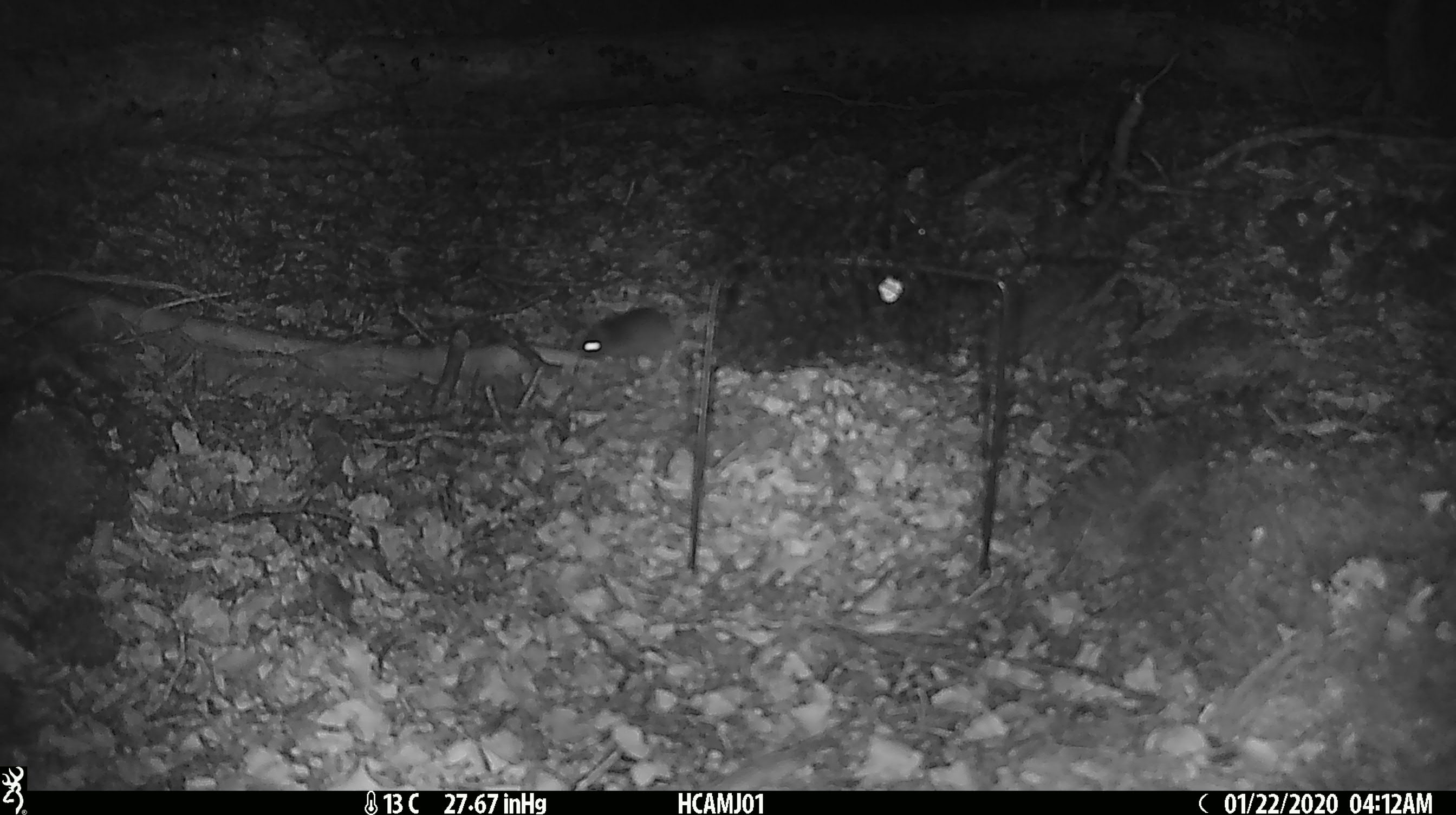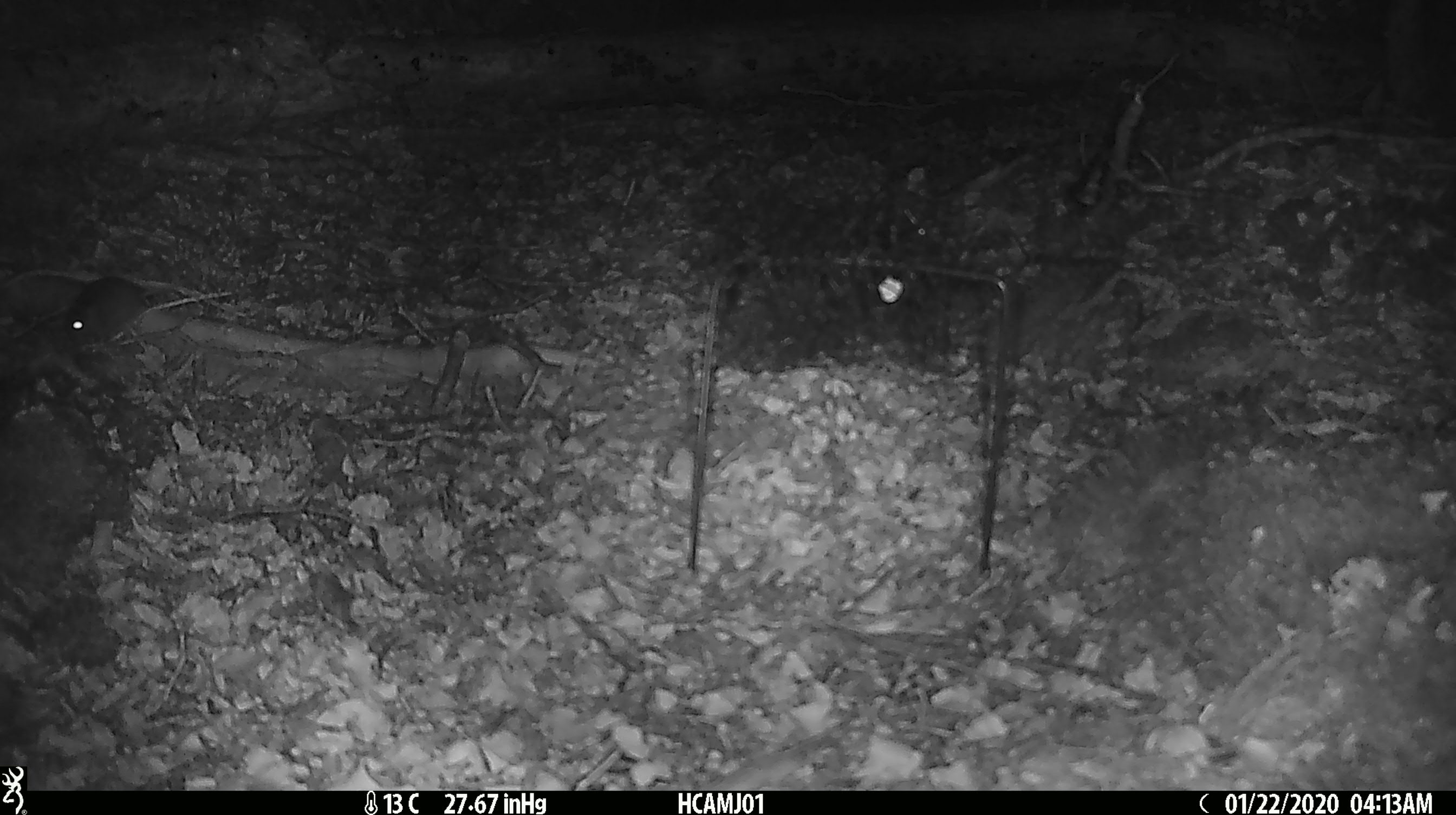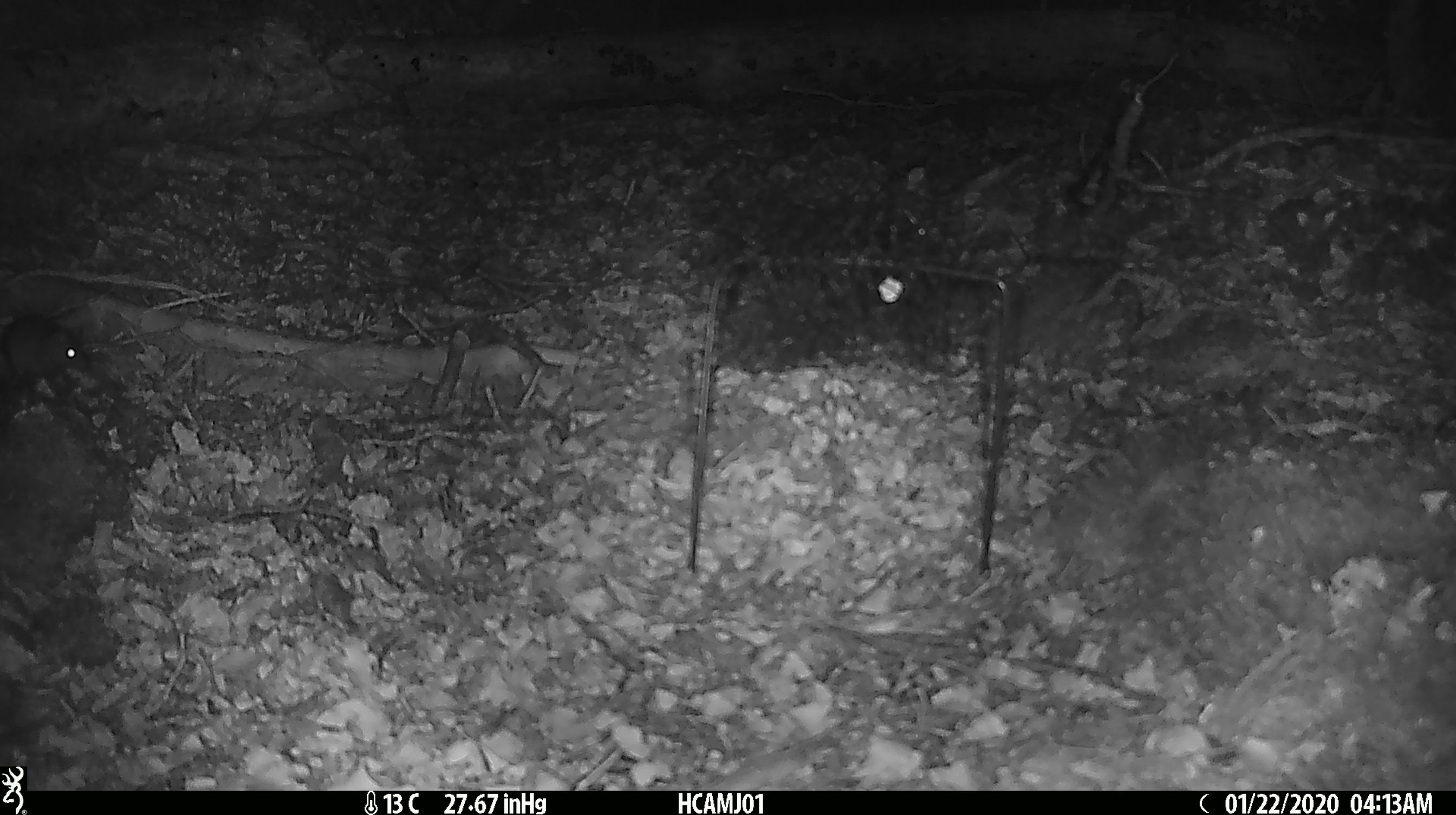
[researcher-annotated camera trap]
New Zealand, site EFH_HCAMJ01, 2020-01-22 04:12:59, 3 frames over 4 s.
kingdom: Animalia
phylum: Chordata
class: Mammalia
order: Rodentia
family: Muridae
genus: Mus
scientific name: Mus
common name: mouse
Mouse (Mus).